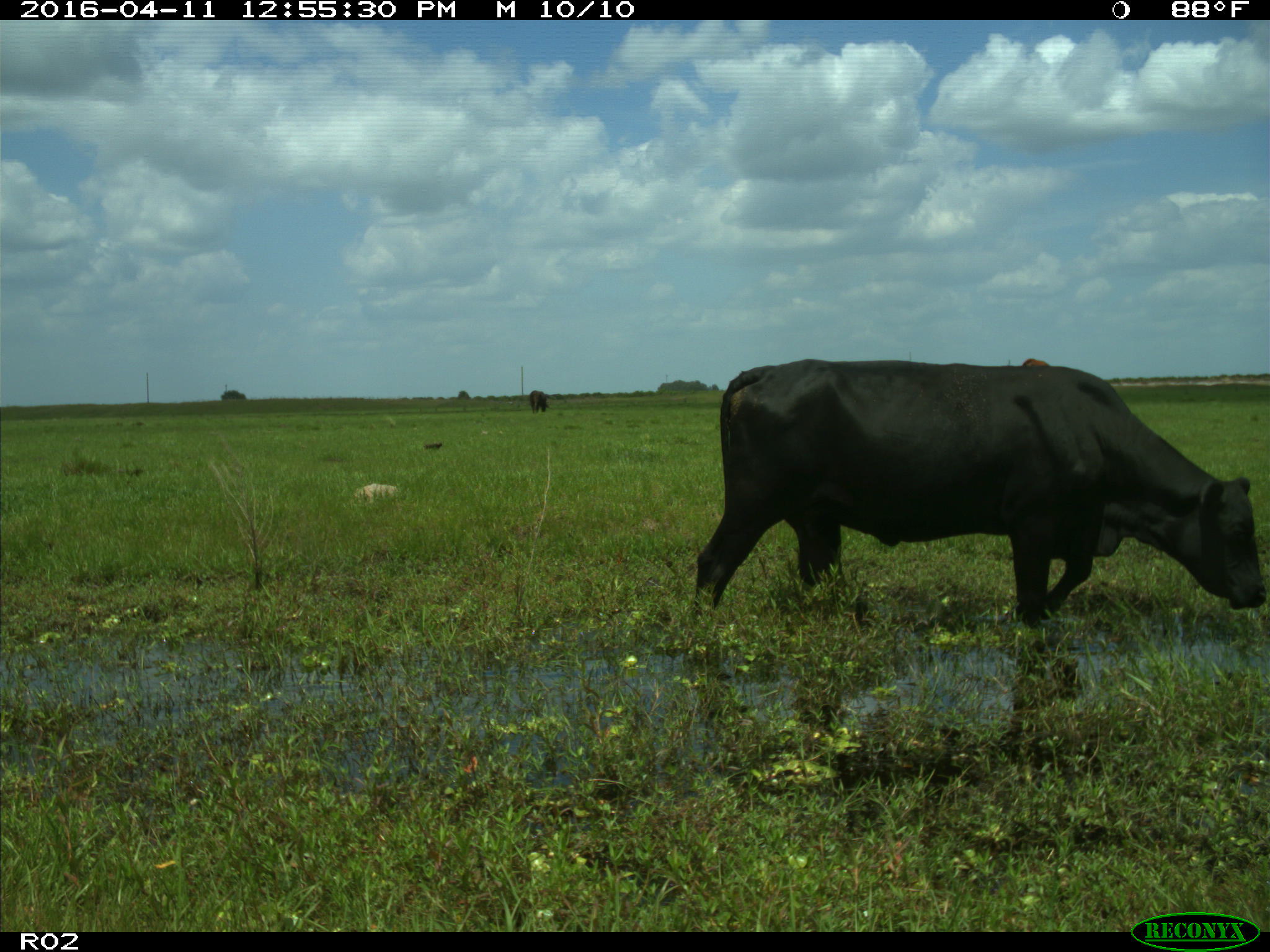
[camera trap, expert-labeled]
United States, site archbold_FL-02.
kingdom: Animalia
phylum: Chordata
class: Mammalia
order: Artiodactyla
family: Bovidae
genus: Bos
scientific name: Bos taurus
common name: domestic cow